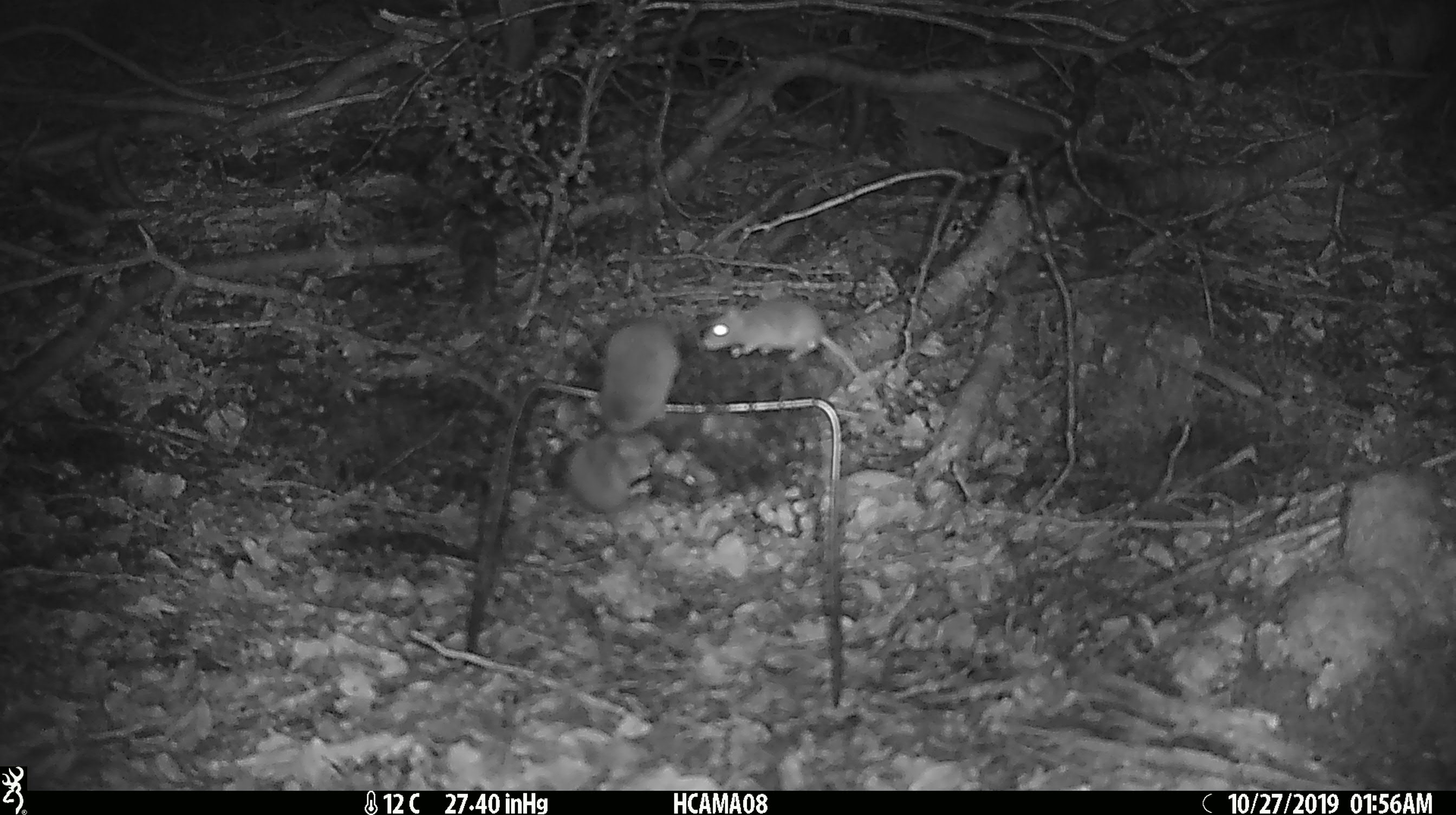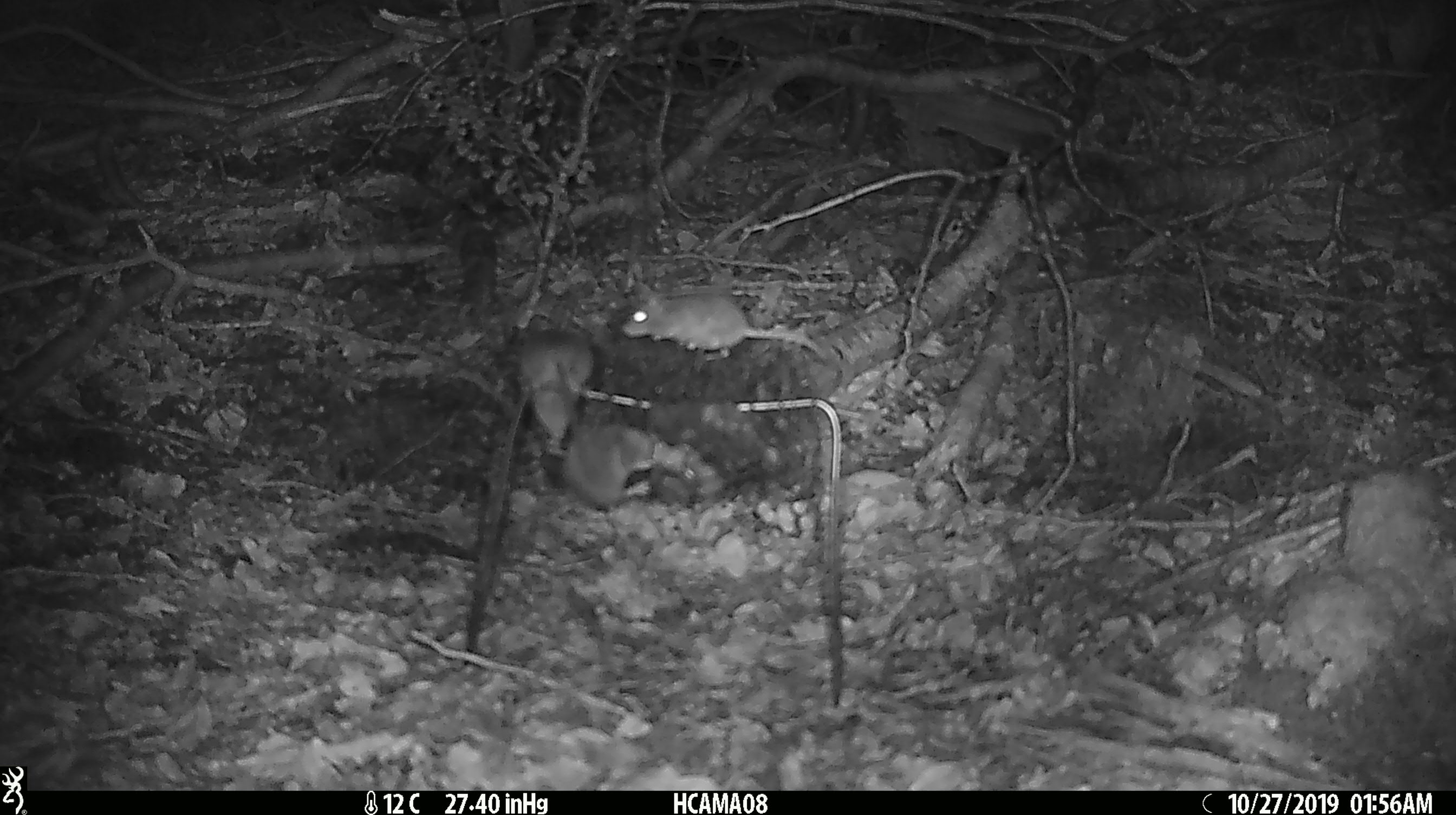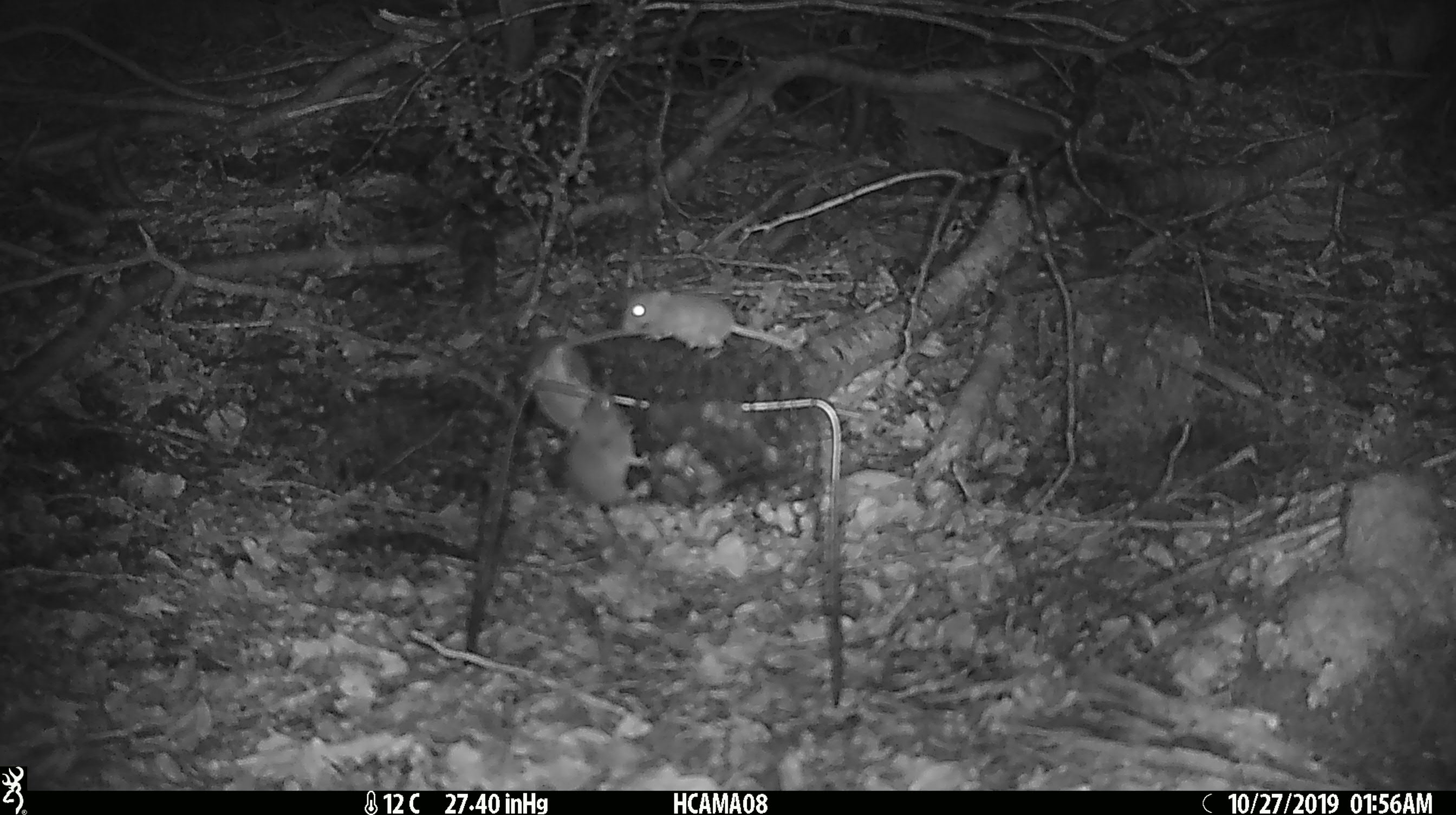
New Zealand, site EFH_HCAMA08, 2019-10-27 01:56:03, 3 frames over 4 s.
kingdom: Animalia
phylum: Chordata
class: Mammalia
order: Rodentia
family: Muridae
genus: Mus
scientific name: Mus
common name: mouse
Mouse (Mus).